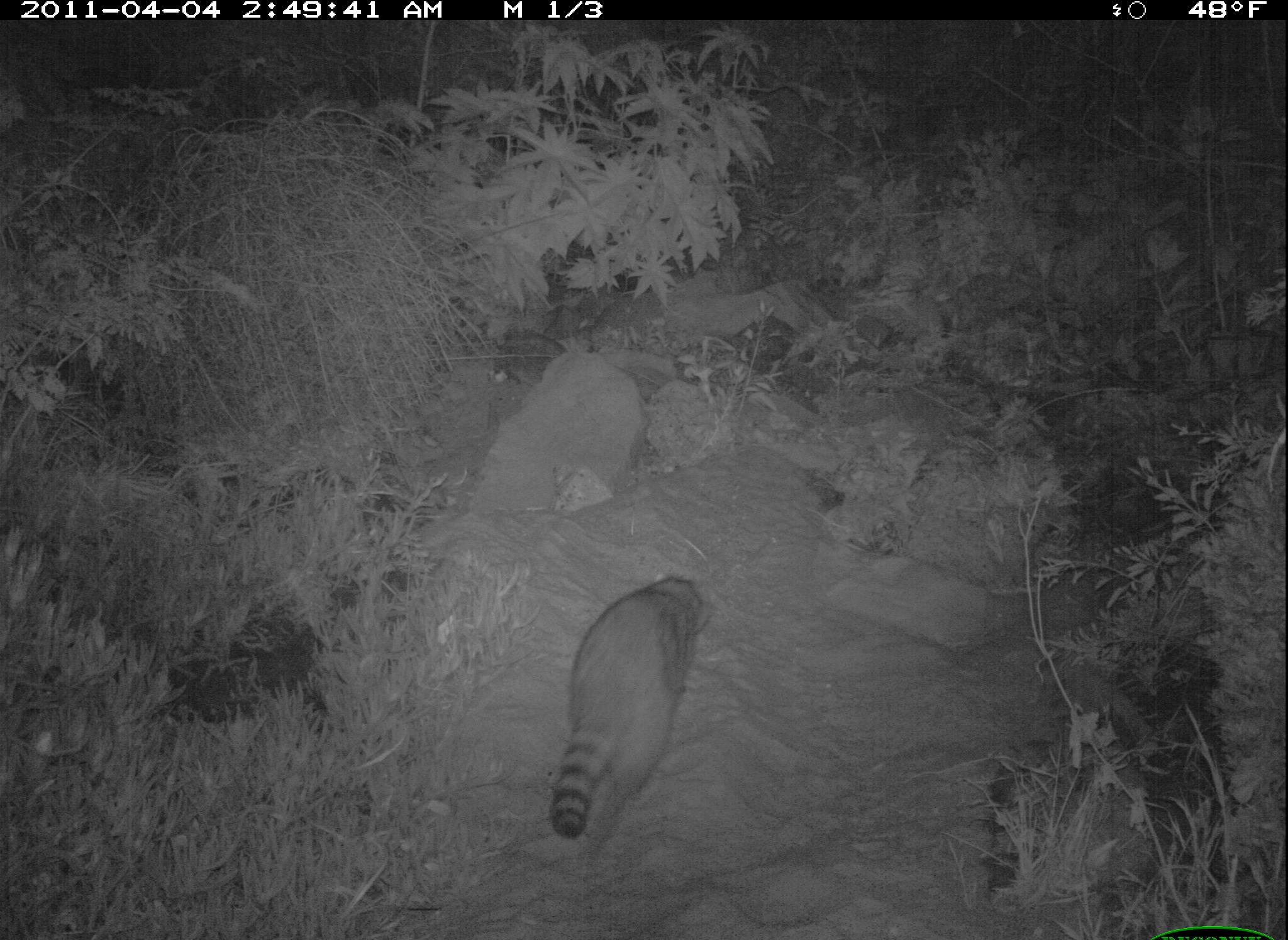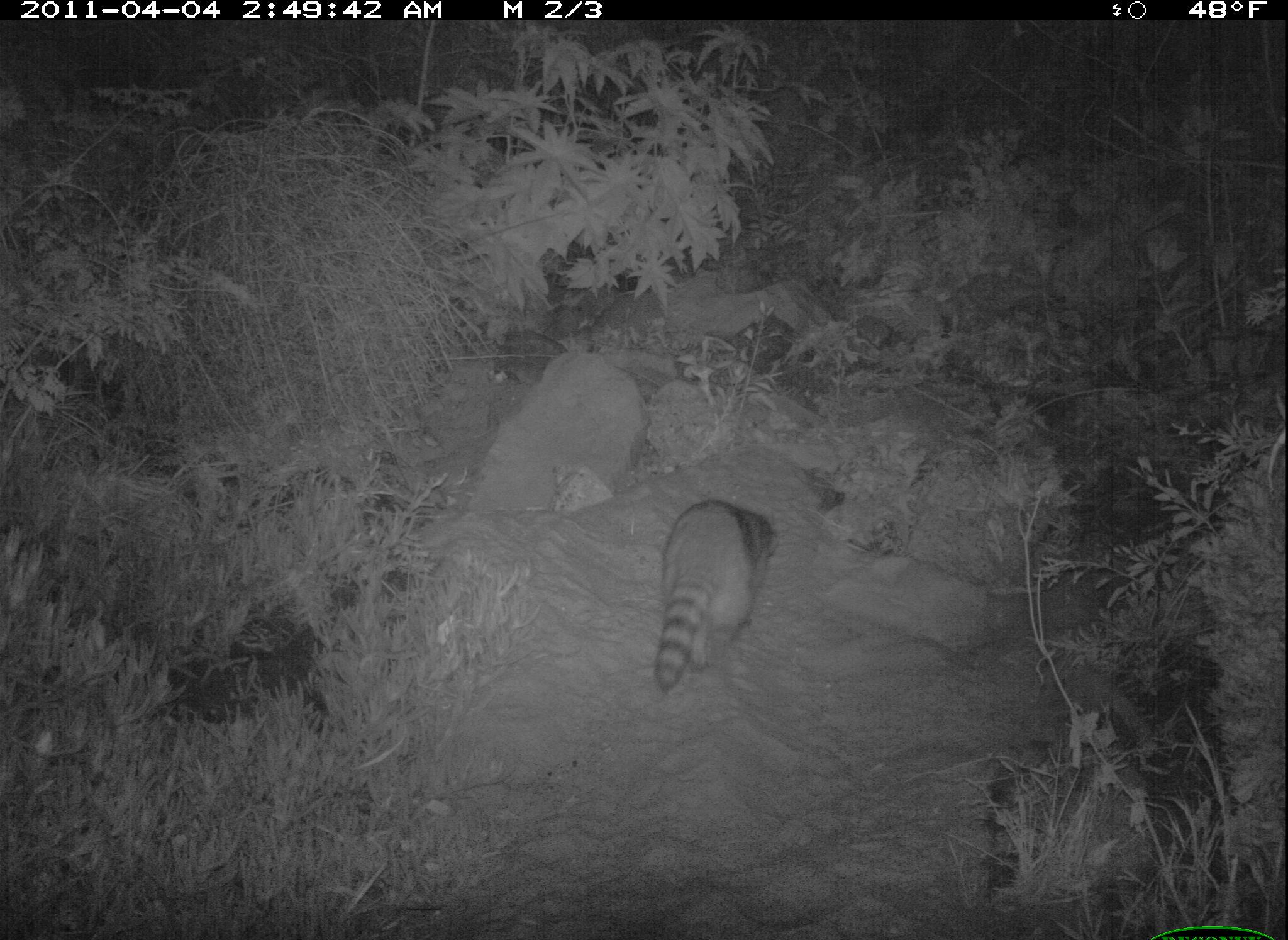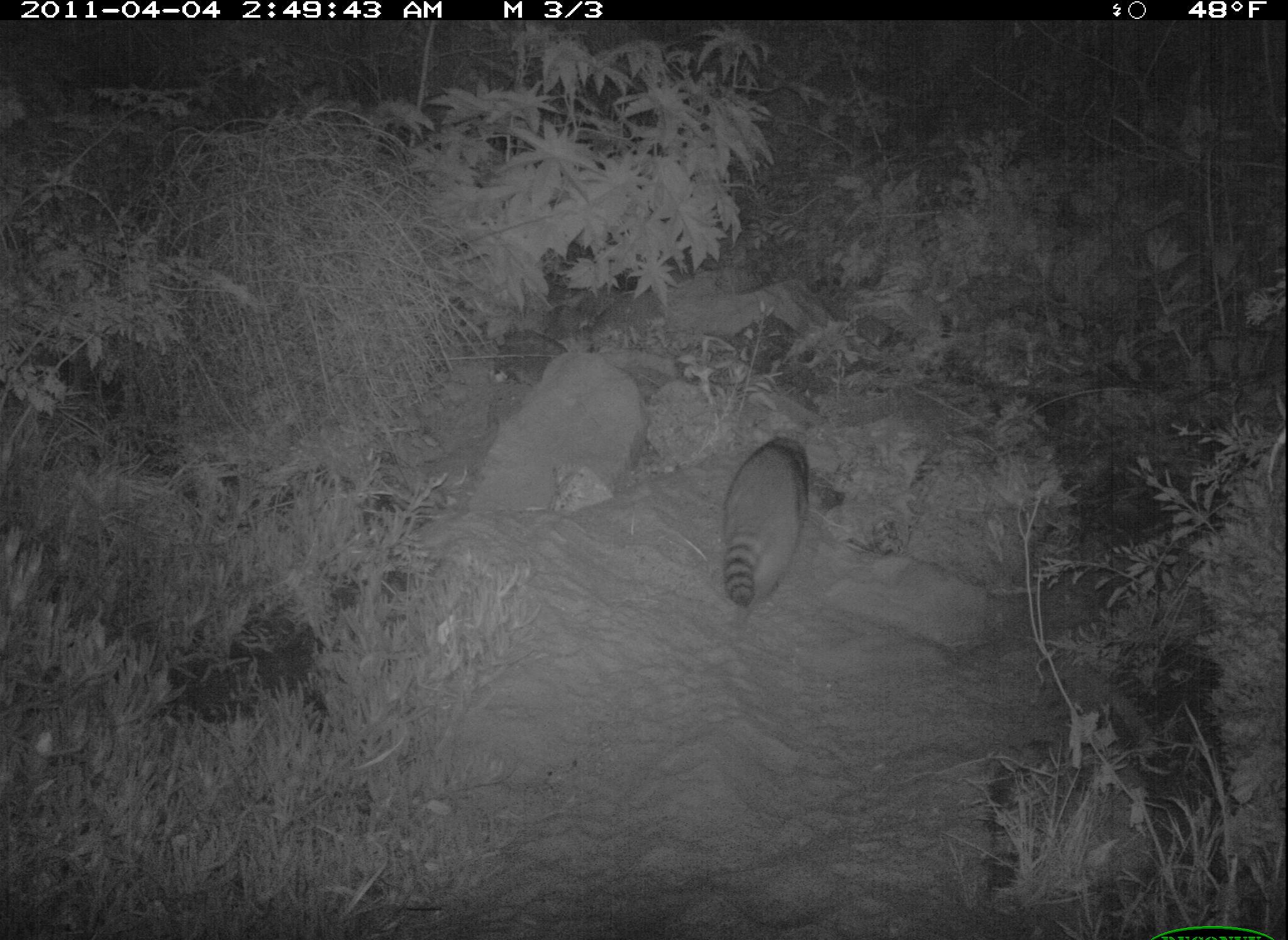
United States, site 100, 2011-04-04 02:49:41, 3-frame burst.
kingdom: Animalia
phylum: Chordata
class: Mammalia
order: Carnivora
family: Procyonidae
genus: Procyon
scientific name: Procyon lotor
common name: raccoon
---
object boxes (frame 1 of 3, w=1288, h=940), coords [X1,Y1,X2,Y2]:
raccoon: [533,561,713,859]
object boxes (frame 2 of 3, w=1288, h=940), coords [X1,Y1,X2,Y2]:
raccoon: [649,493,786,701]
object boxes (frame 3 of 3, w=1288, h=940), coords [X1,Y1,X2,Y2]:
raccoon: [712,409,827,652]